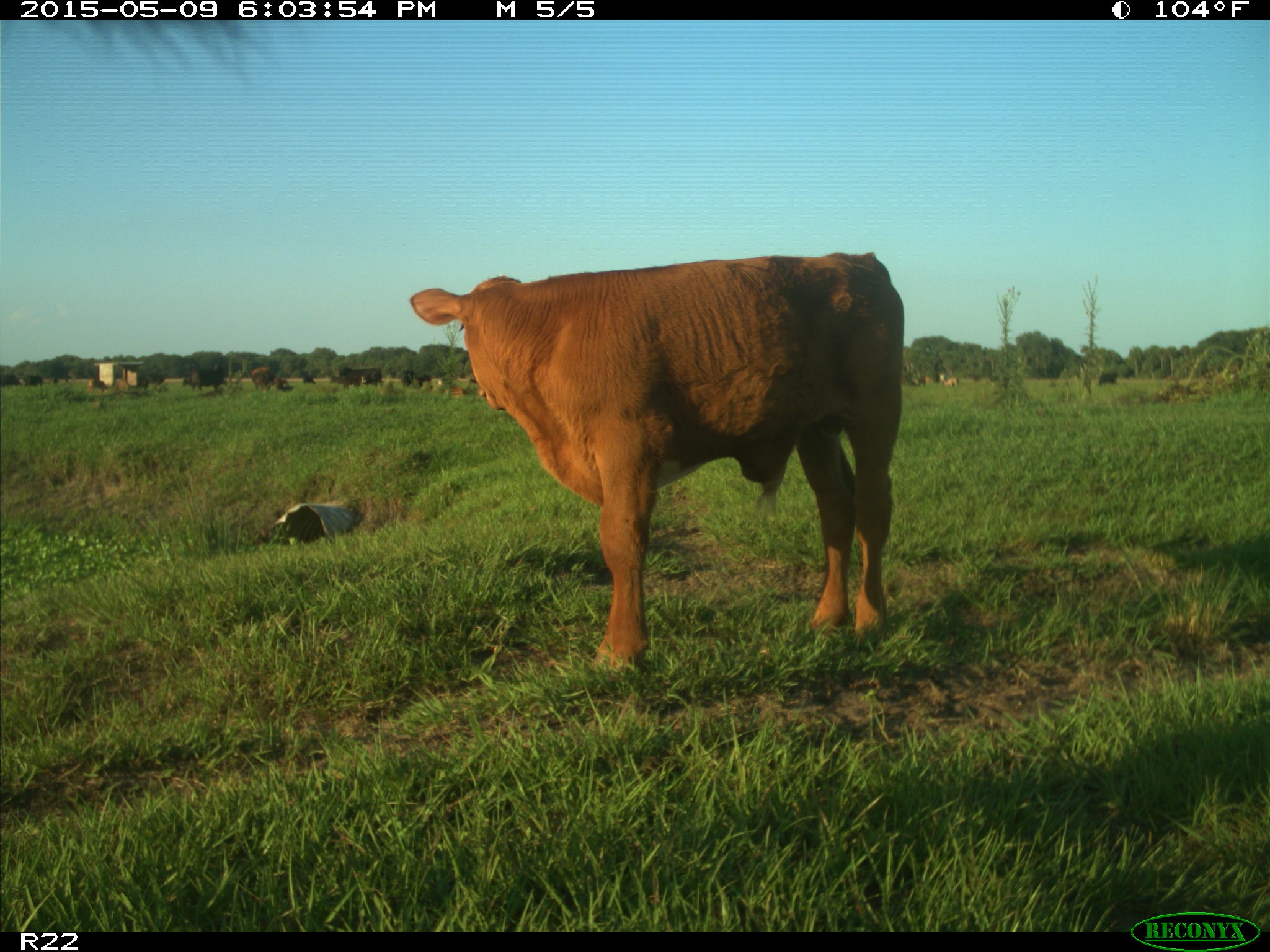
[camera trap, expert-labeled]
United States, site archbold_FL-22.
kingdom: Animalia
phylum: Chordata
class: Mammalia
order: Artiodactyla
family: Bovidae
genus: Bos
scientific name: Bos taurus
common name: domestic cow